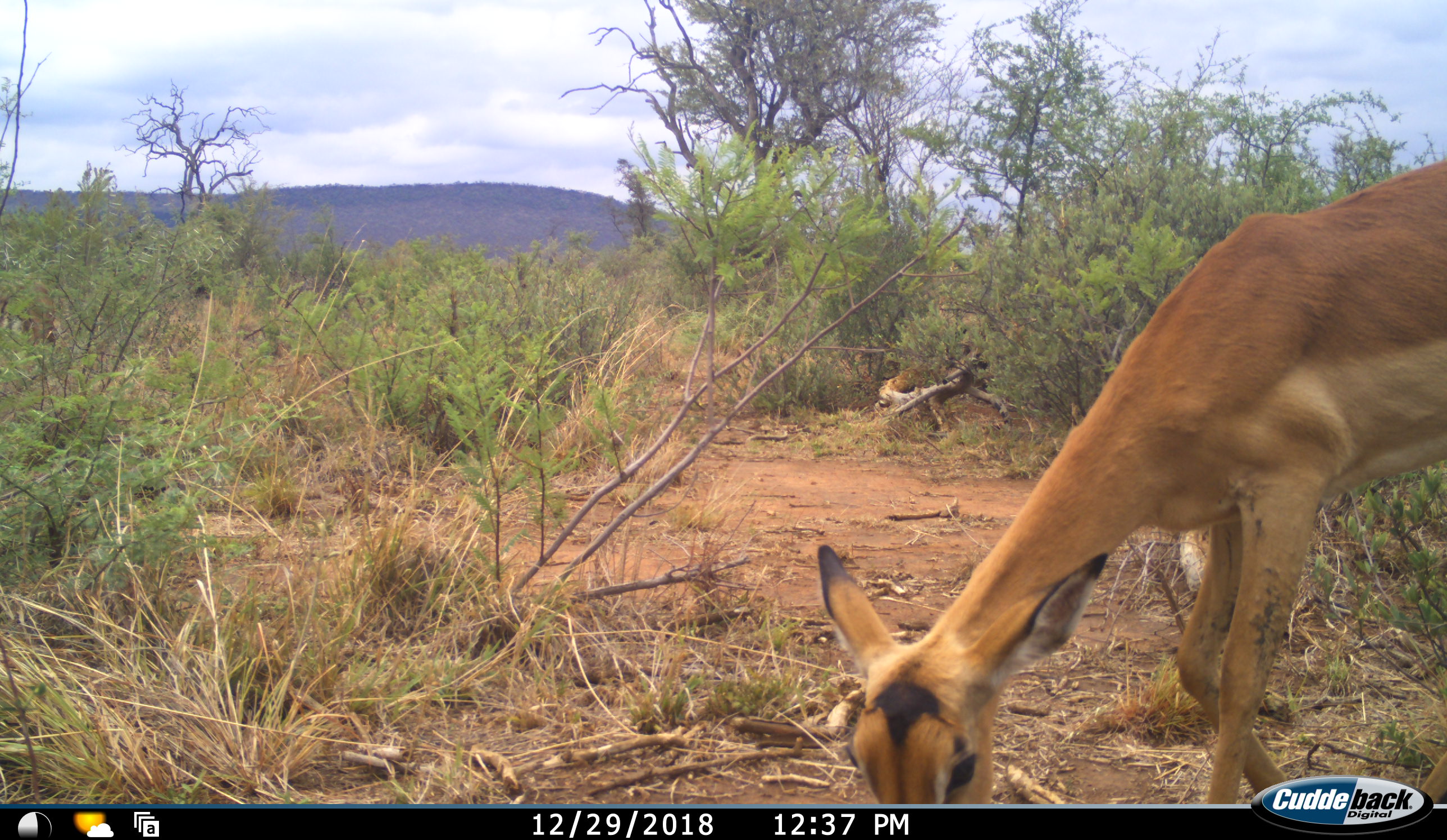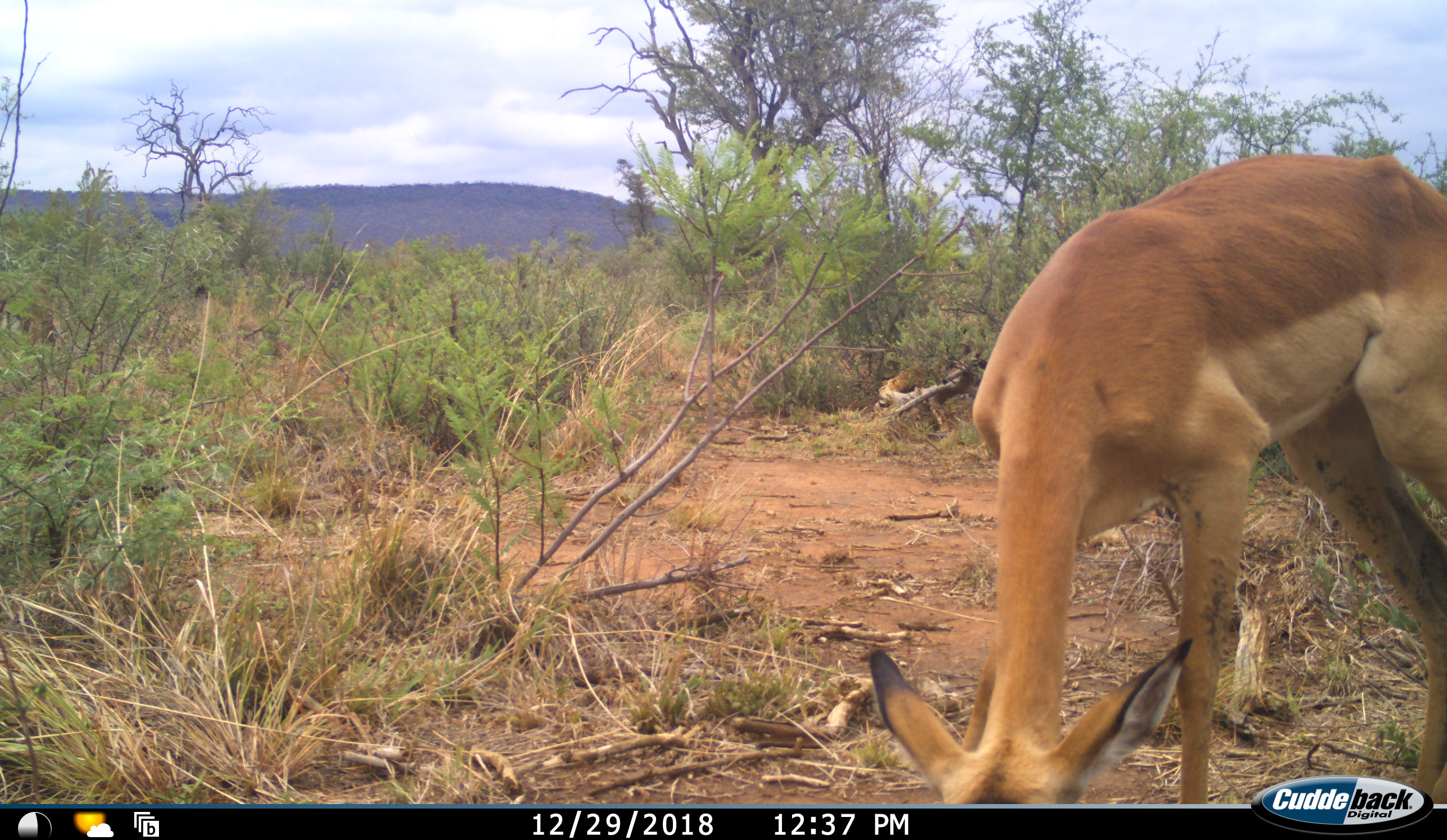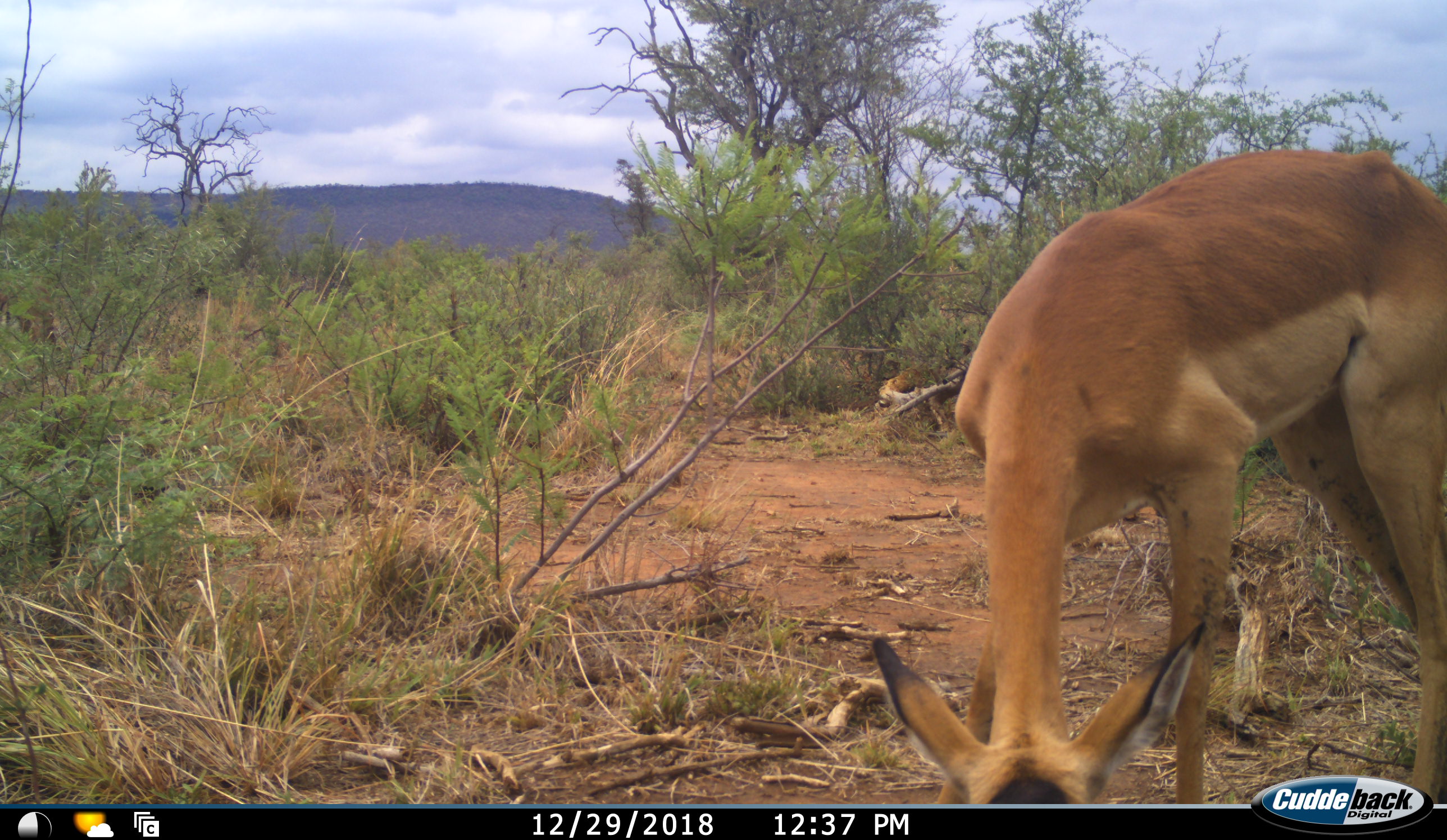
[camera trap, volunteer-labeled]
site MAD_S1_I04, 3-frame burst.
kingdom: Animalia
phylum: Chordata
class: Mammalia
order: Artiodactyla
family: Bovidae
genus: Aepyceros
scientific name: Aepyceros melampus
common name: impala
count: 1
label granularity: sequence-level